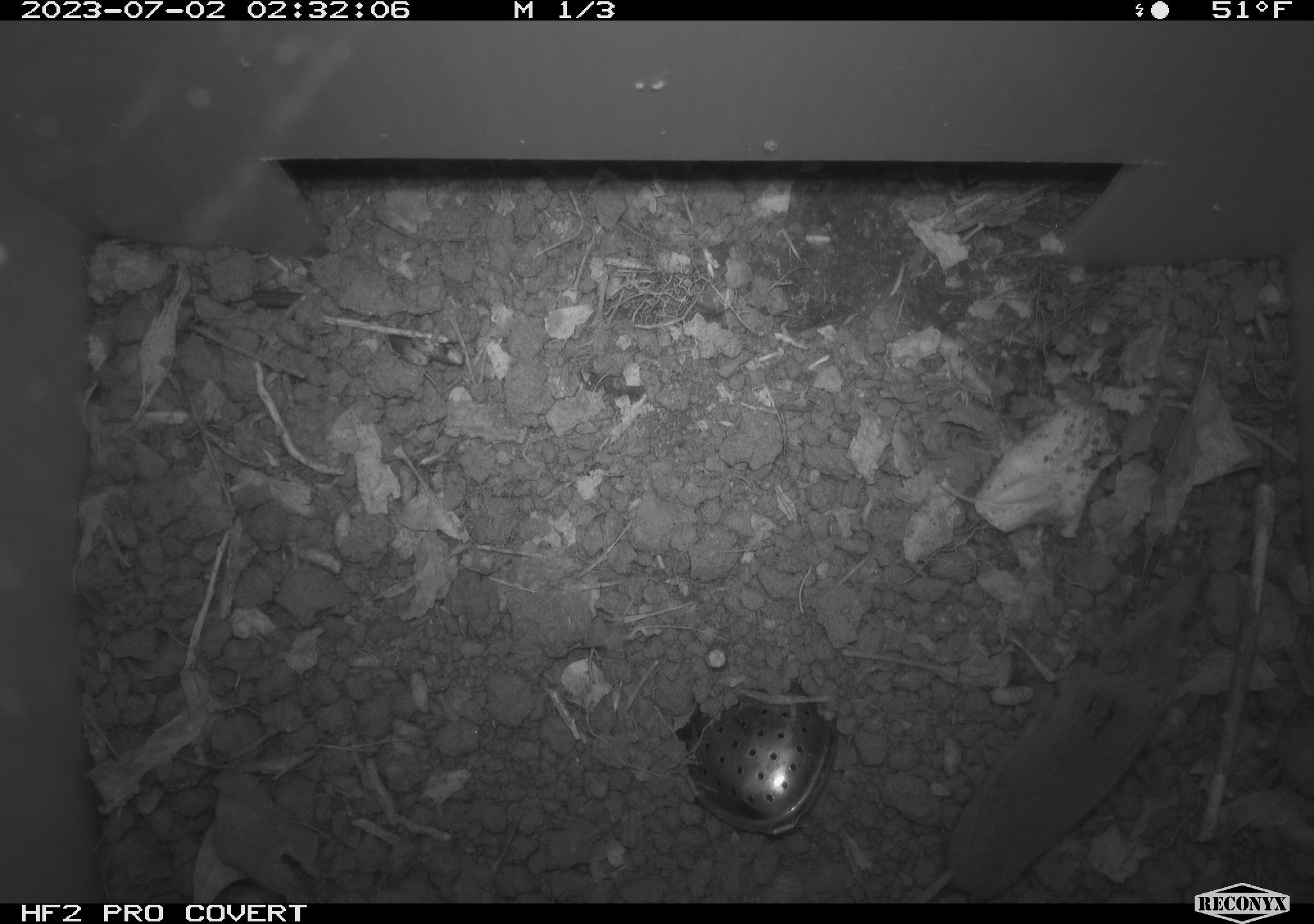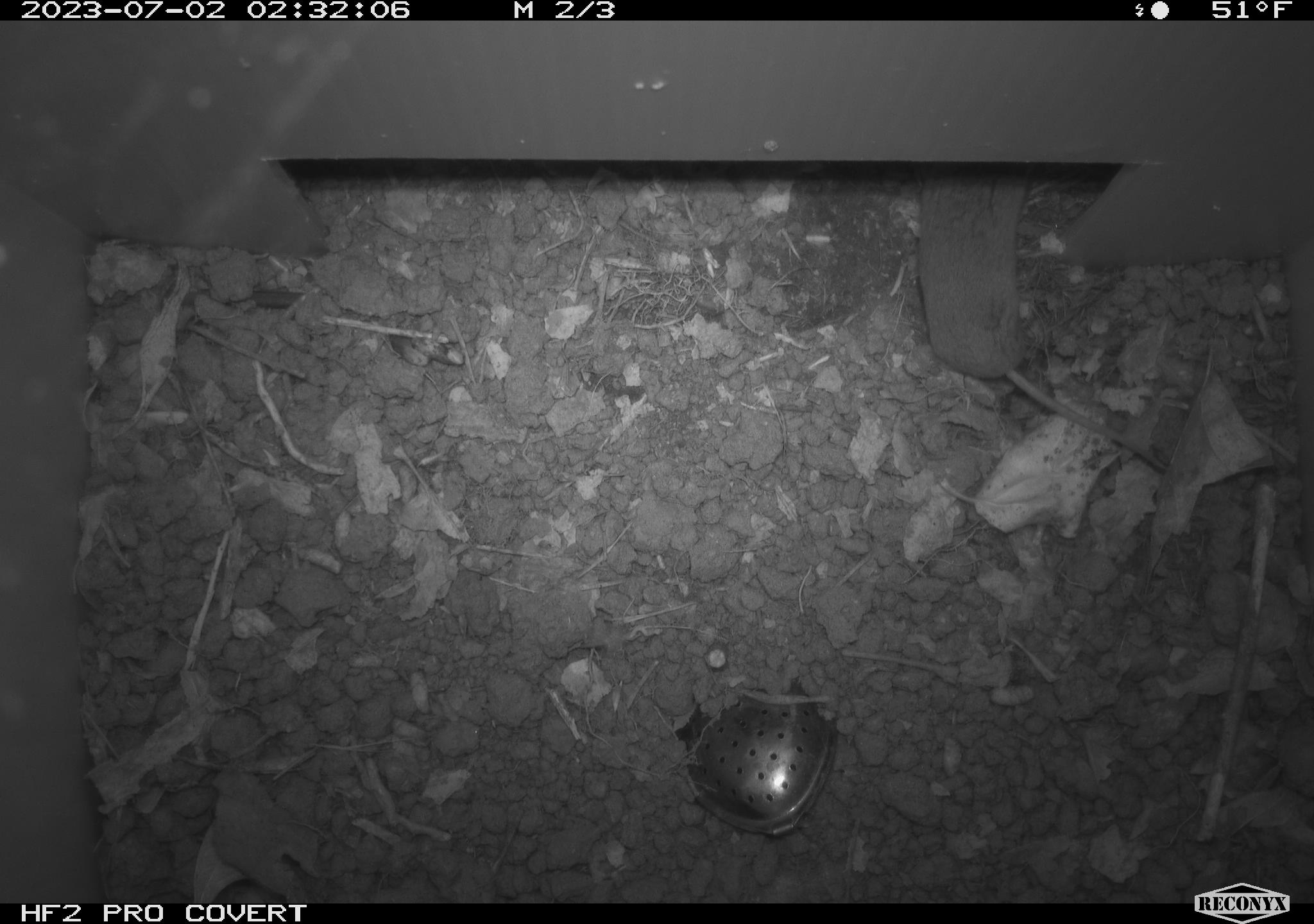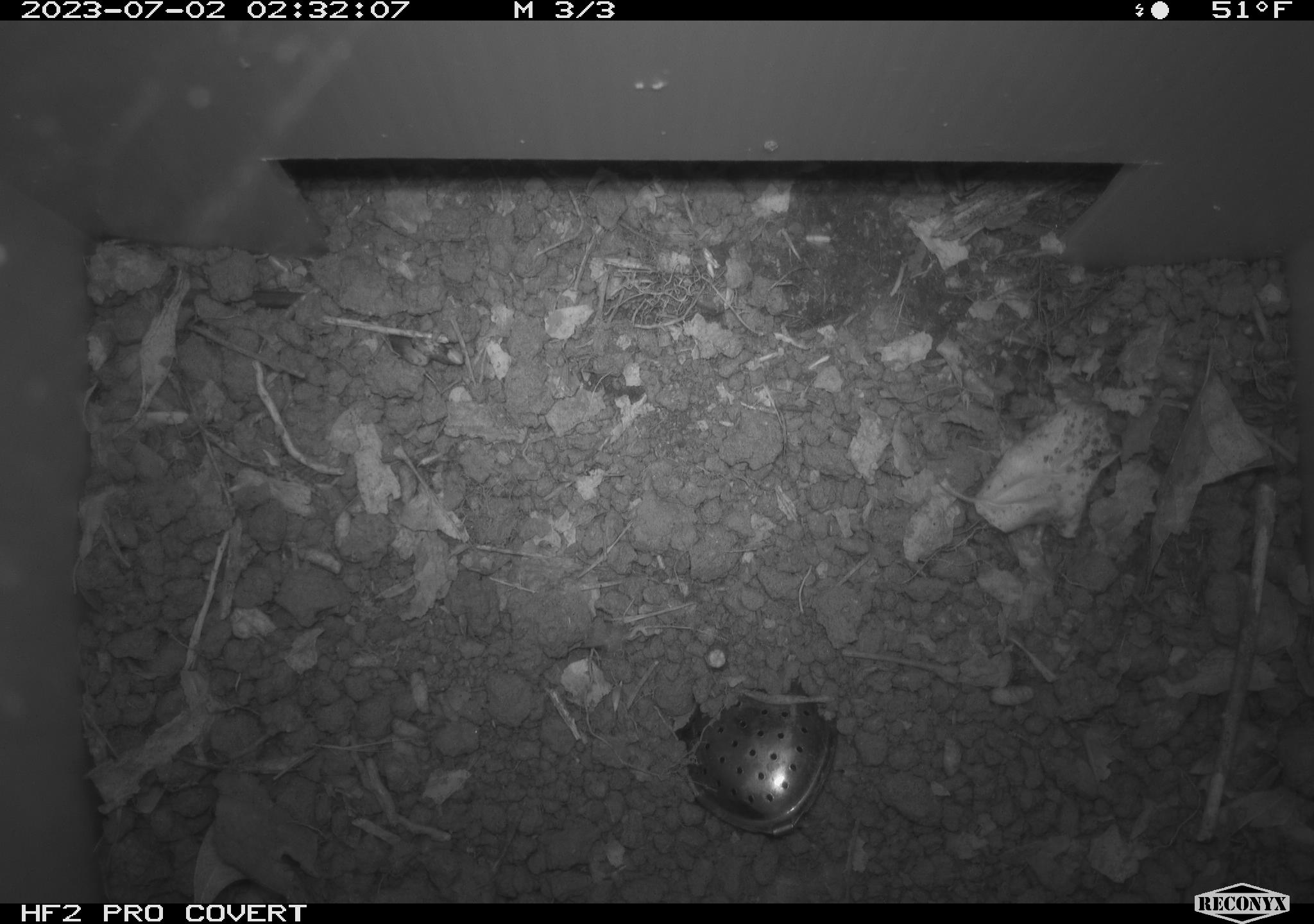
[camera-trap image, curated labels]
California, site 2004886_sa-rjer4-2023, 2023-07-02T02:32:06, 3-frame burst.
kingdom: Animalia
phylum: Chordata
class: Mammalia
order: Eulipotyphla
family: Soricidae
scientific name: Soricidae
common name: shrews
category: soricidae family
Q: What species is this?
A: Soricidae family (shrews) (Soricidae).